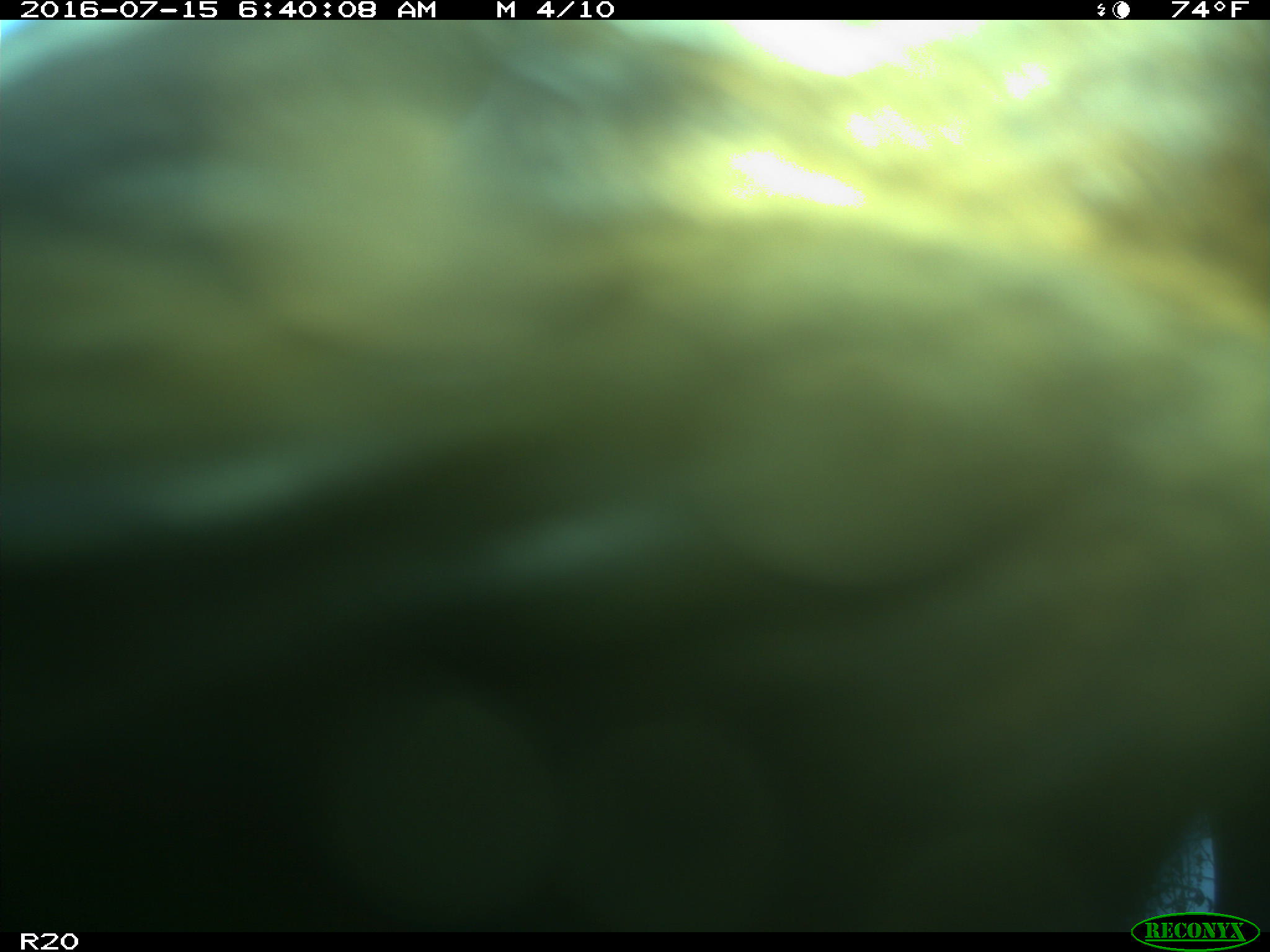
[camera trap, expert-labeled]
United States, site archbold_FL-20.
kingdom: Animalia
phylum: Chordata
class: Mammalia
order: Artiodactyla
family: Bovidae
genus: Bos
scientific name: Bos taurus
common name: domestic cow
Bos taurus (domestic cow).